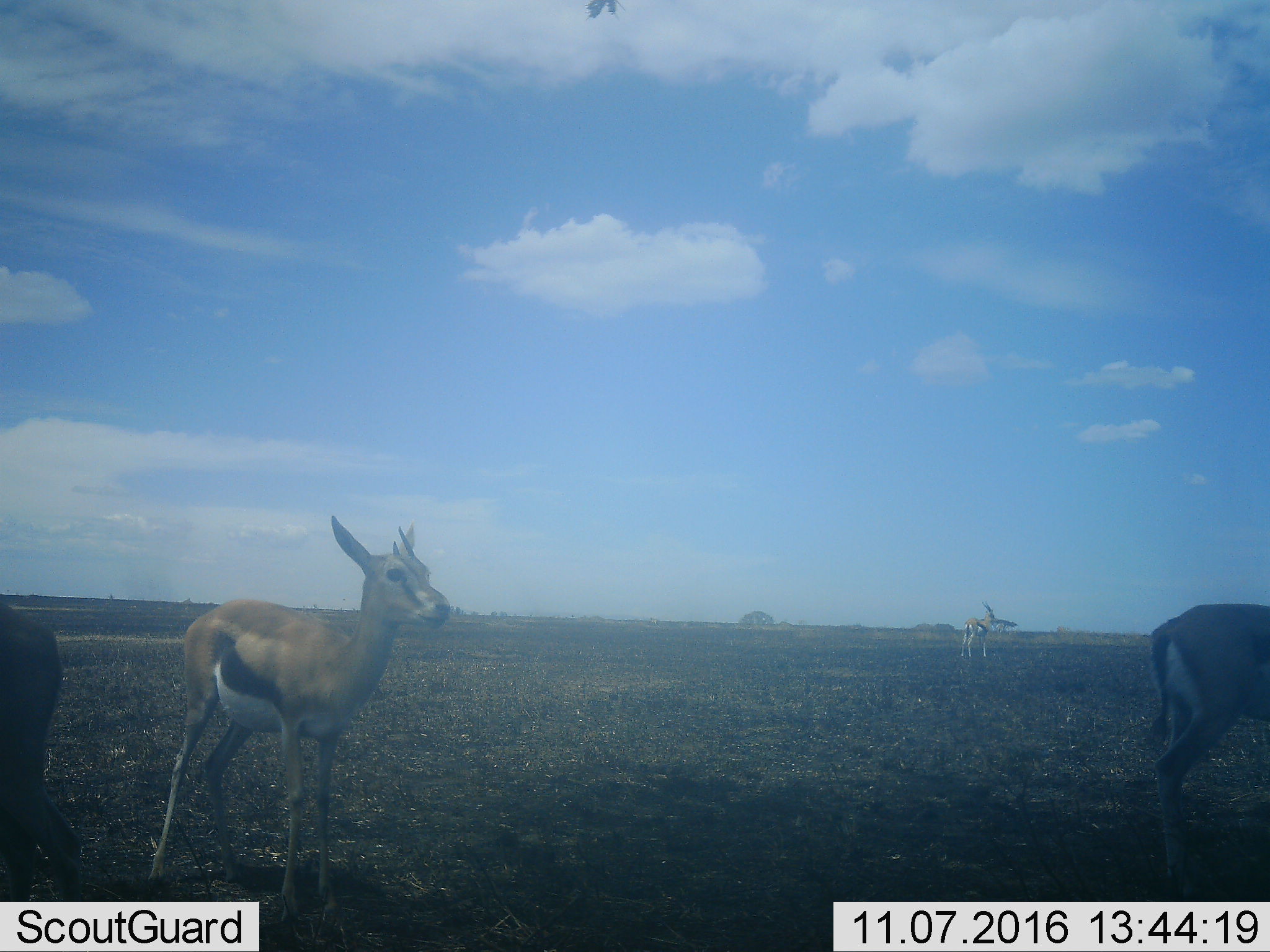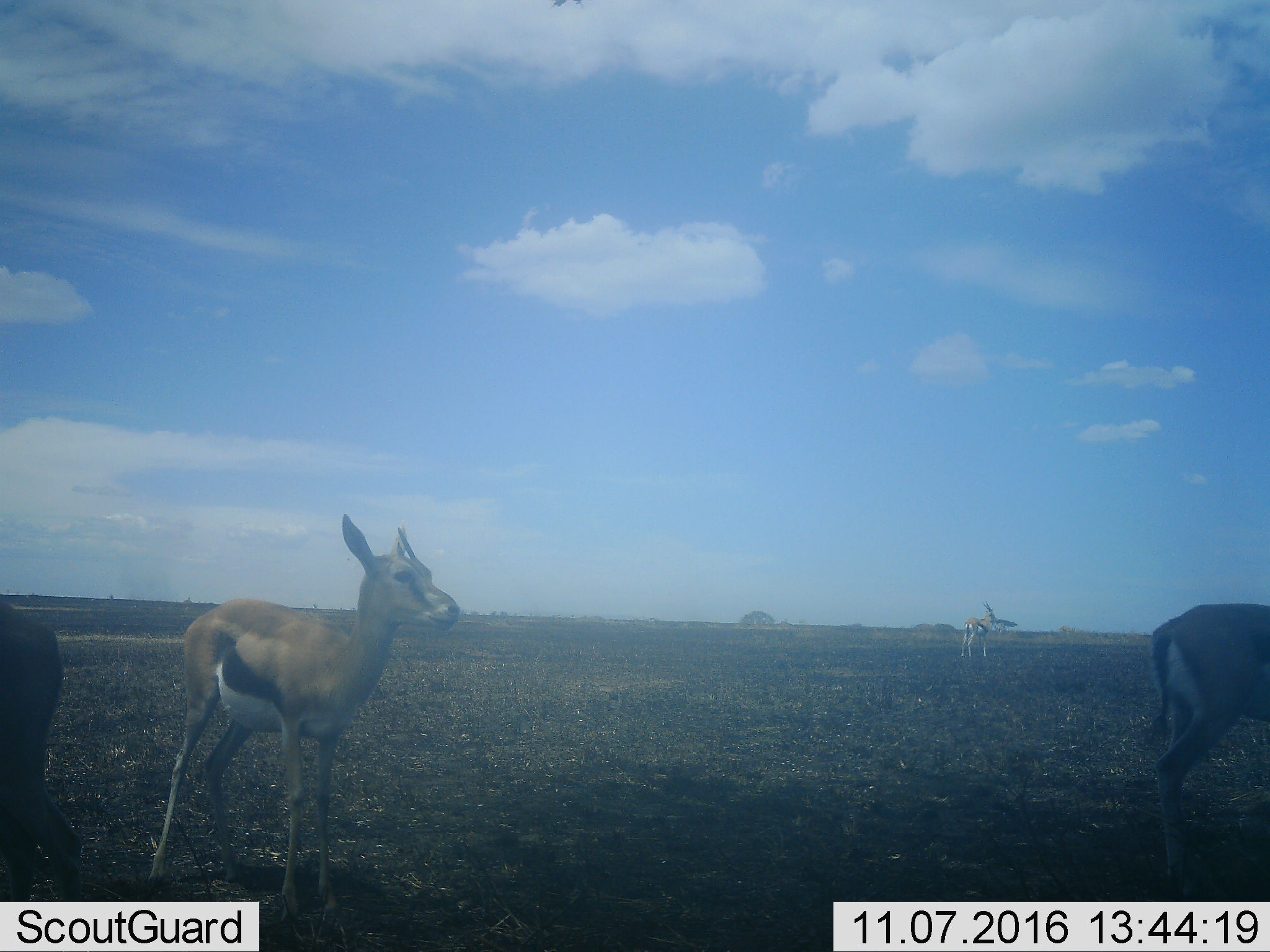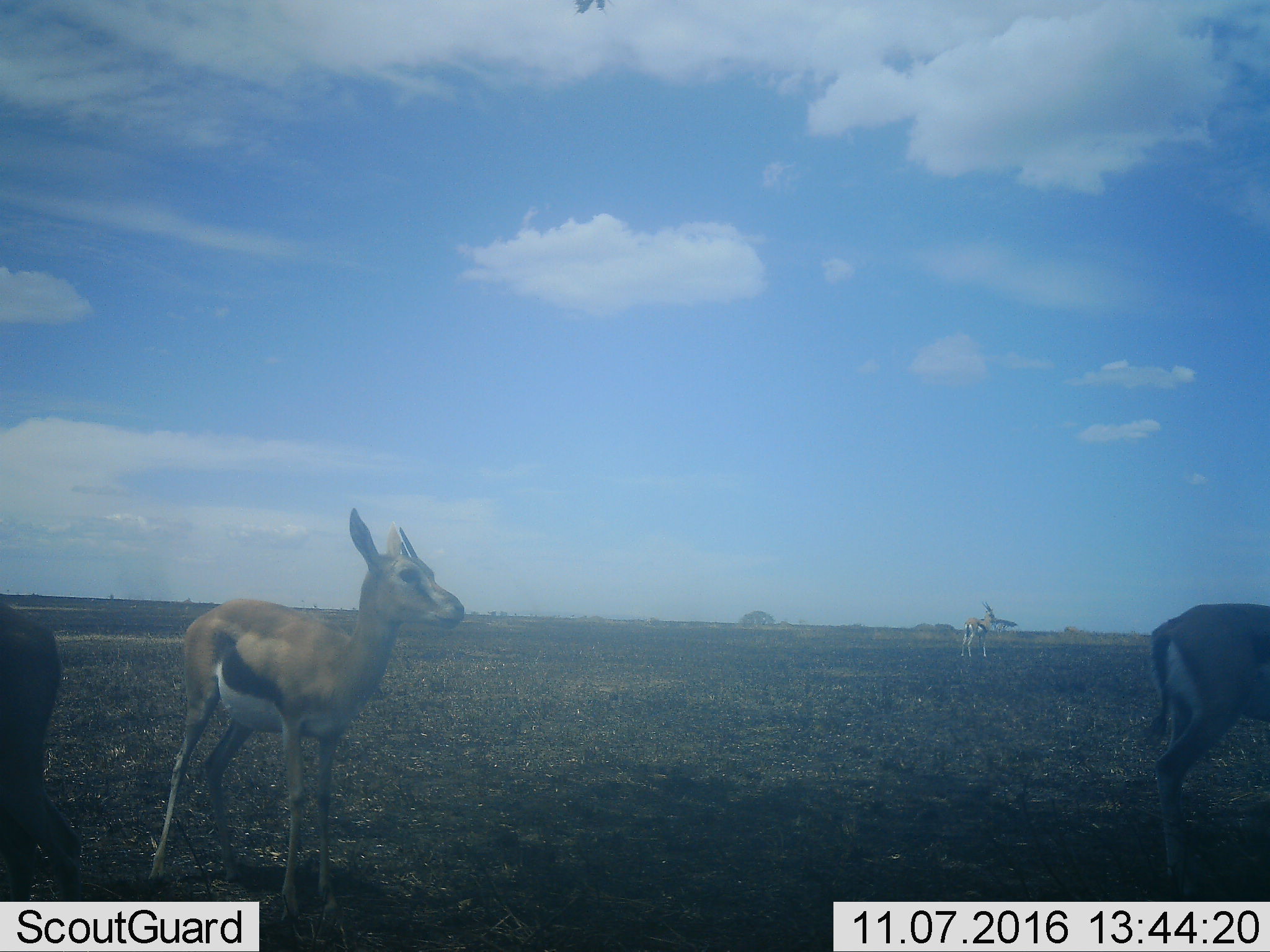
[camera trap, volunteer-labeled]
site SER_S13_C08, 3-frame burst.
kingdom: Animalia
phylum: Chordata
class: Mammalia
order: Artiodactyla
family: Bovidae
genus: Eudorcas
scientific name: Eudorcas thomsonii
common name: thomson's gazelle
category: gazellethomsons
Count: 4.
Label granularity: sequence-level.